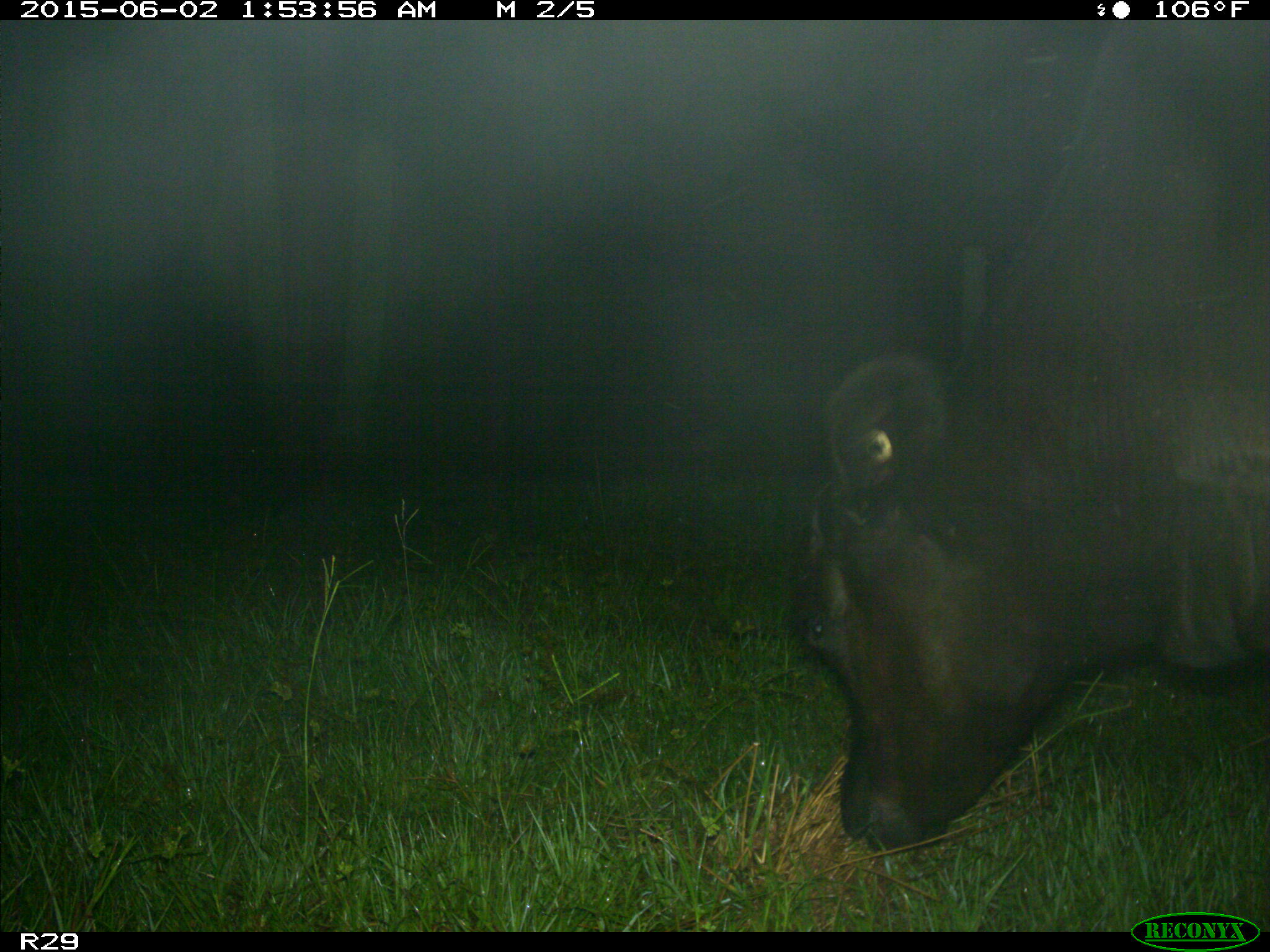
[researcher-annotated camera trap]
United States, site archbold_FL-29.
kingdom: Animalia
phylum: Chordata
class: Mammalia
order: Artiodactyla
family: Bovidae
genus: Bos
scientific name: Bos taurus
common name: domestic cow